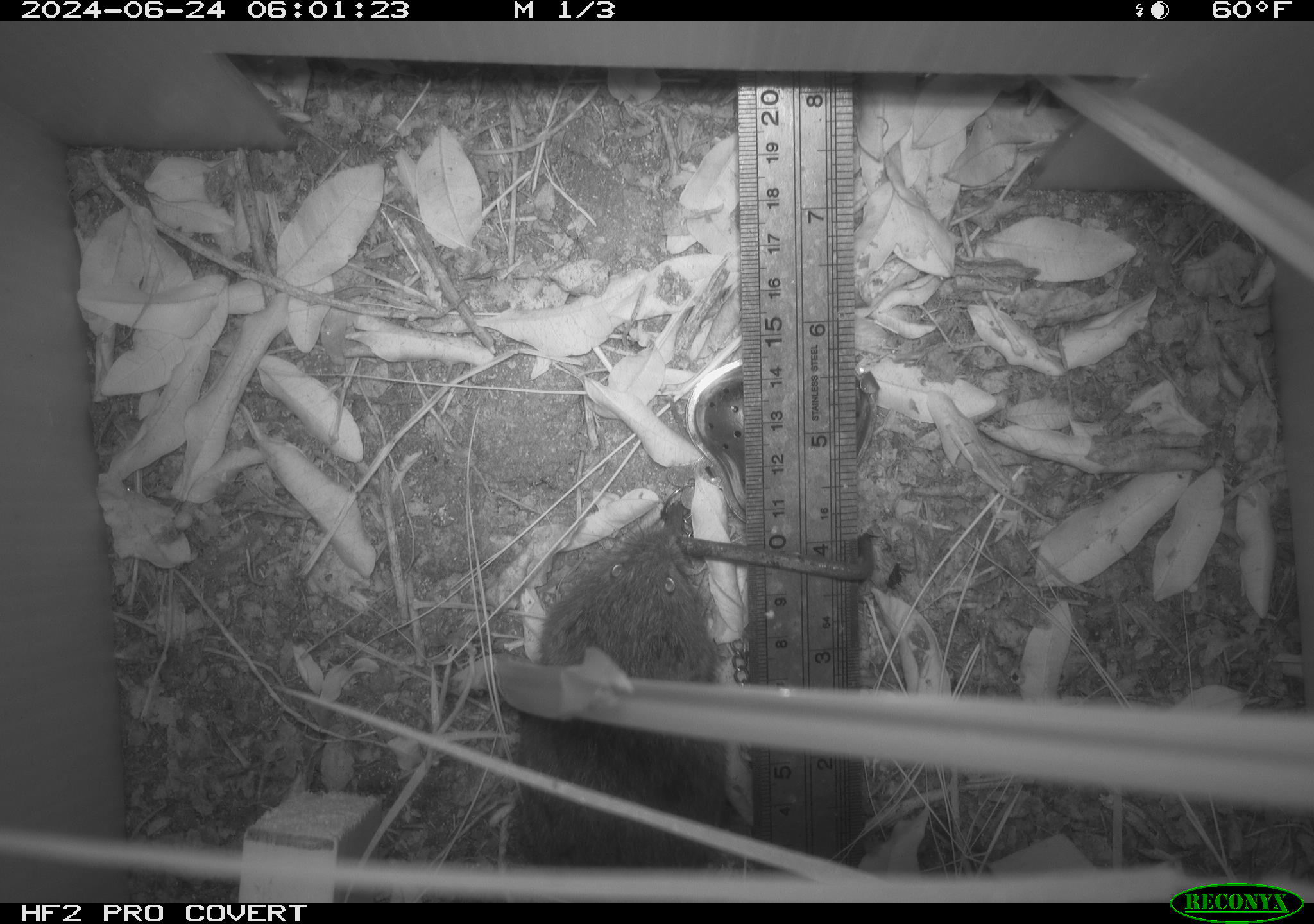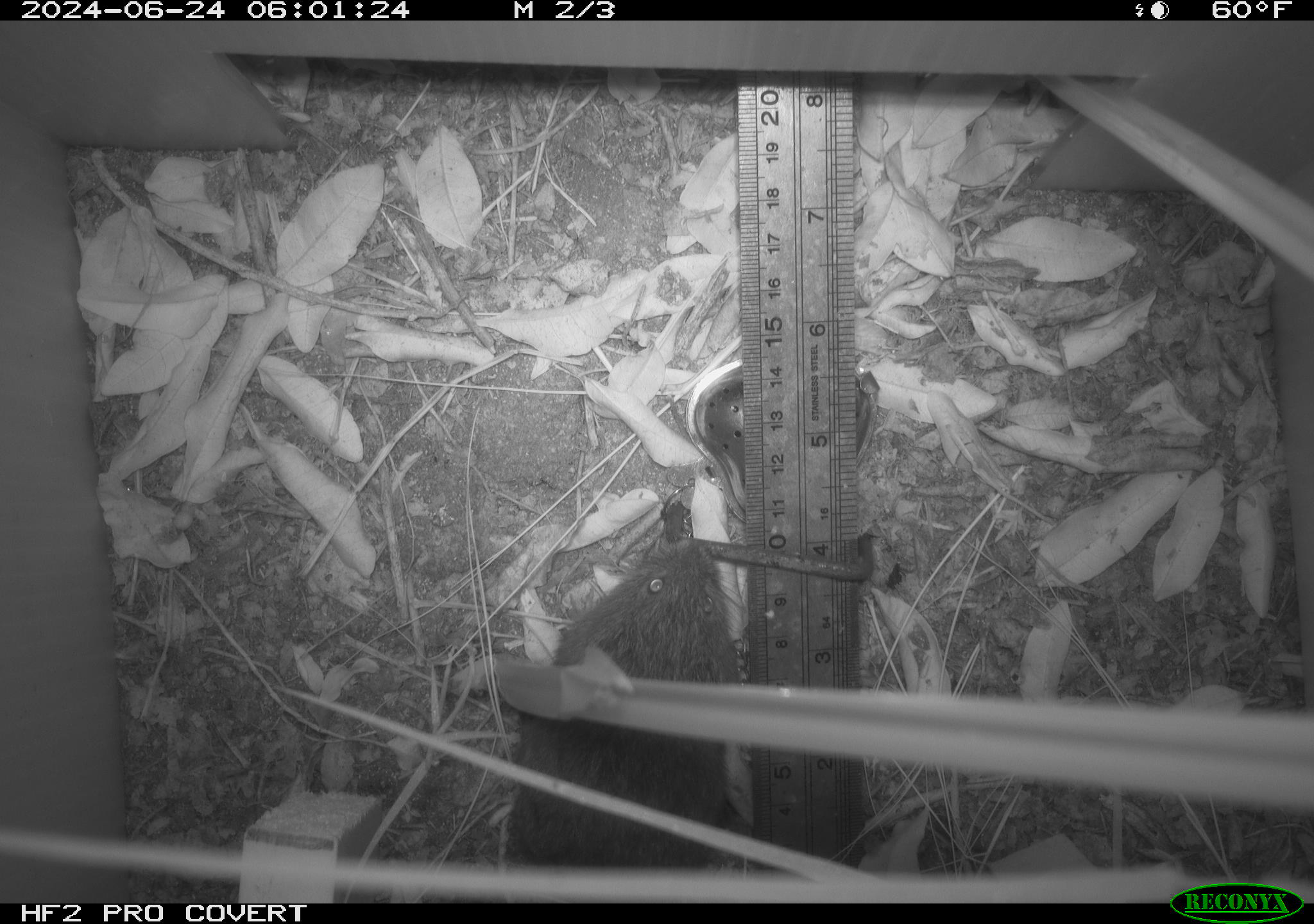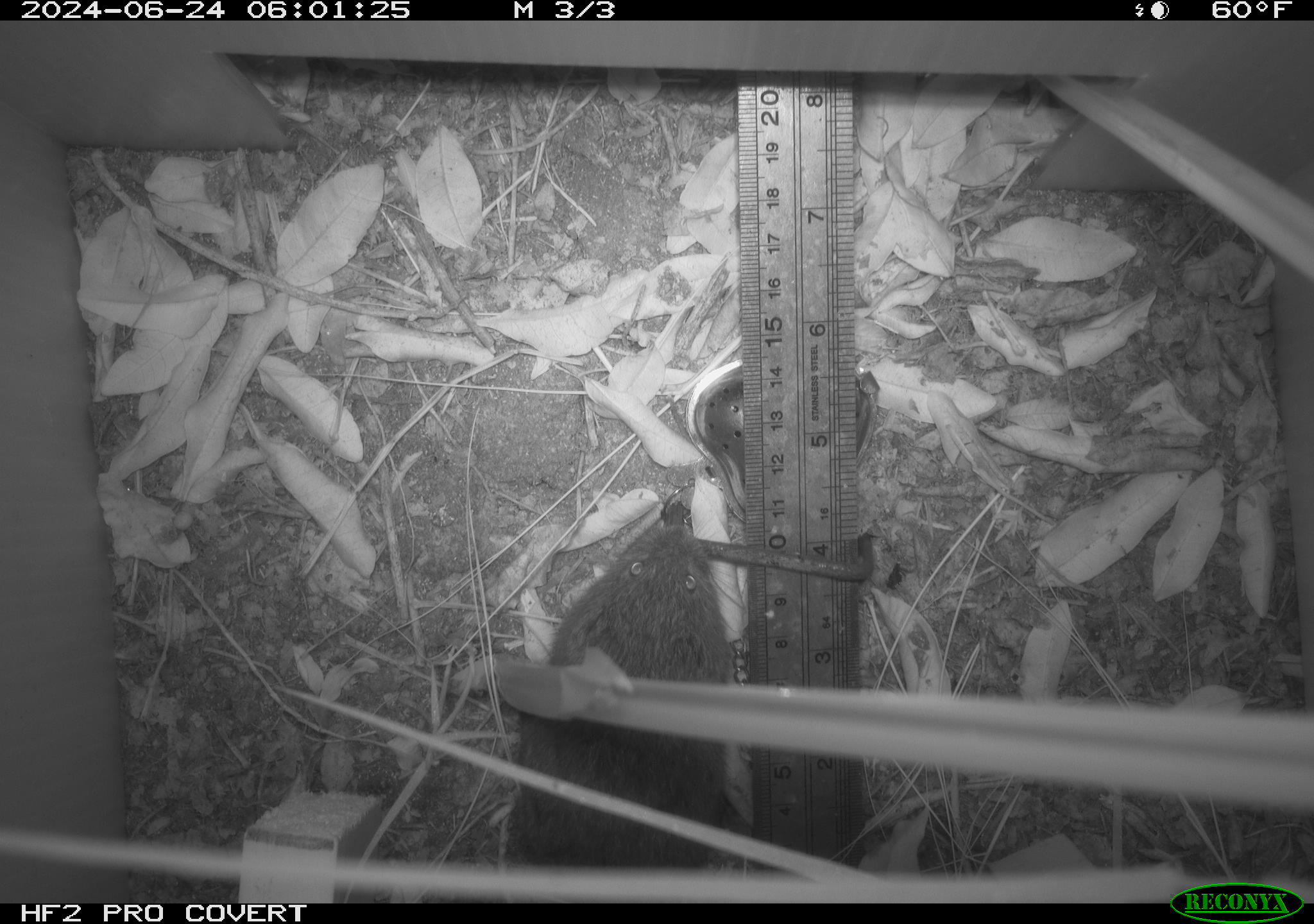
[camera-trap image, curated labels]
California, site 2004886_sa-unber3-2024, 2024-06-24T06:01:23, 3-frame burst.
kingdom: Animalia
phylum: Chordata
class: Mammalia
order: Rodentia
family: Cricetidae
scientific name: Arvicolinae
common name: voles, lemmings, and muskrats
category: arvicolinae subfamily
Arvicolinae subfamily (voles, lemmings, and muskrats) (Arvicolinae).